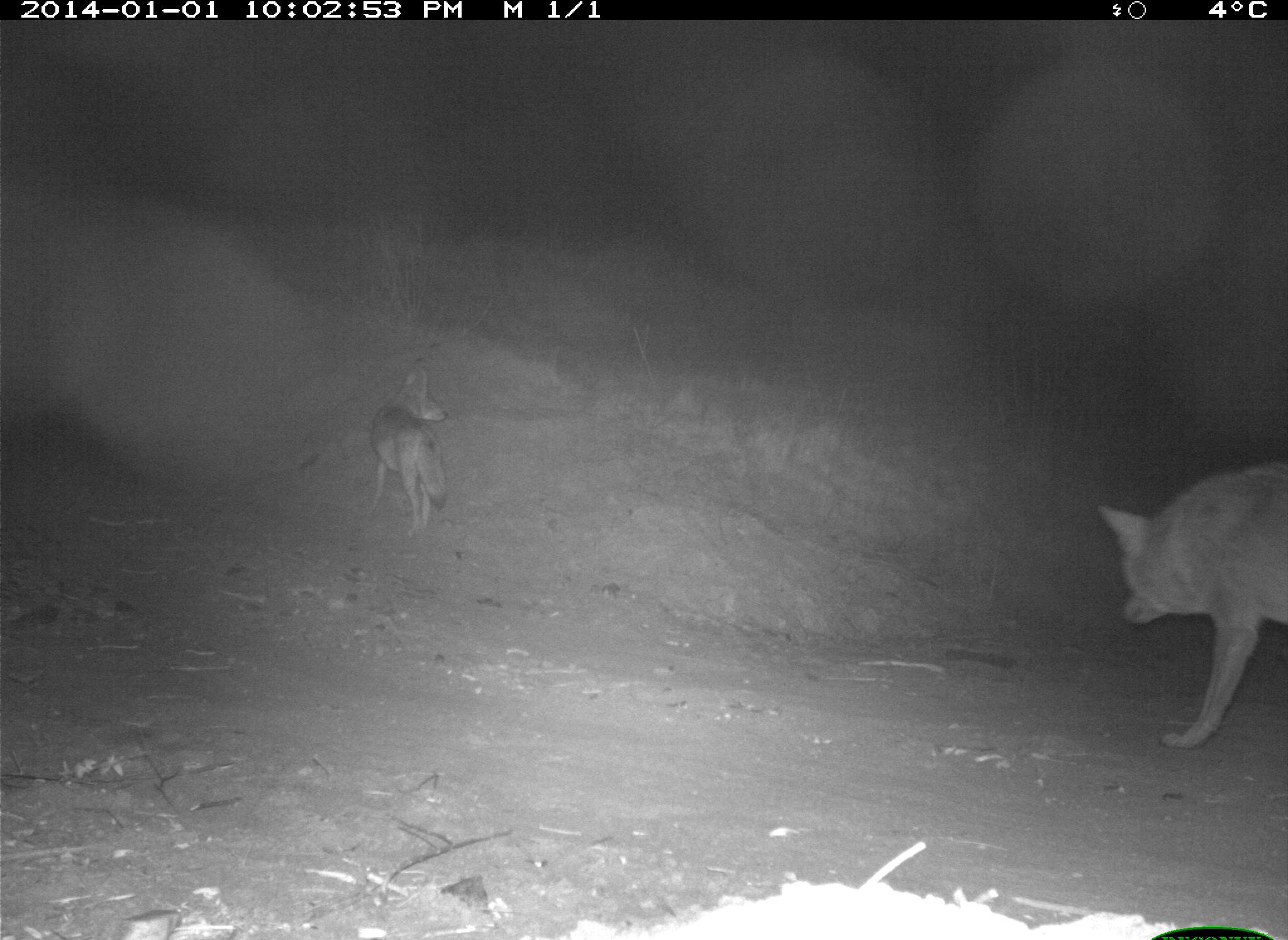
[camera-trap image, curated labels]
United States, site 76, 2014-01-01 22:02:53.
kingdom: Animalia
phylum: Chordata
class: Mammalia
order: Carnivora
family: Canidae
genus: Canis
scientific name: Canis latrans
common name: coyote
Coyote (Canis latrans).